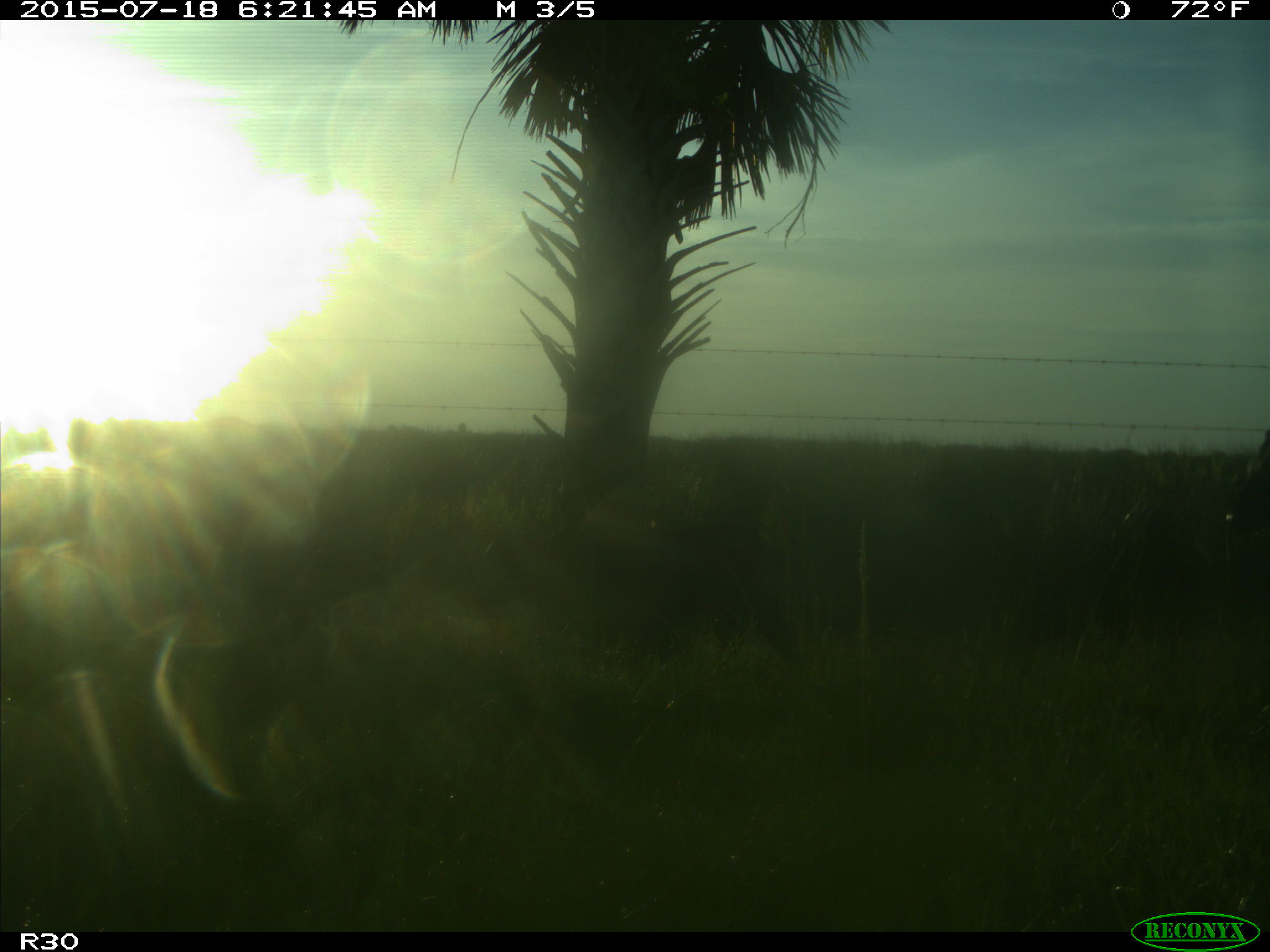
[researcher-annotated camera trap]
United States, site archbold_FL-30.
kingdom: Animalia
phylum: Chordata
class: Mammalia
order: Artiodactyla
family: Bovidae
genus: Bos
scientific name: Bos taurus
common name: domestic cow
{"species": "Bos taurus (domestic cow)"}